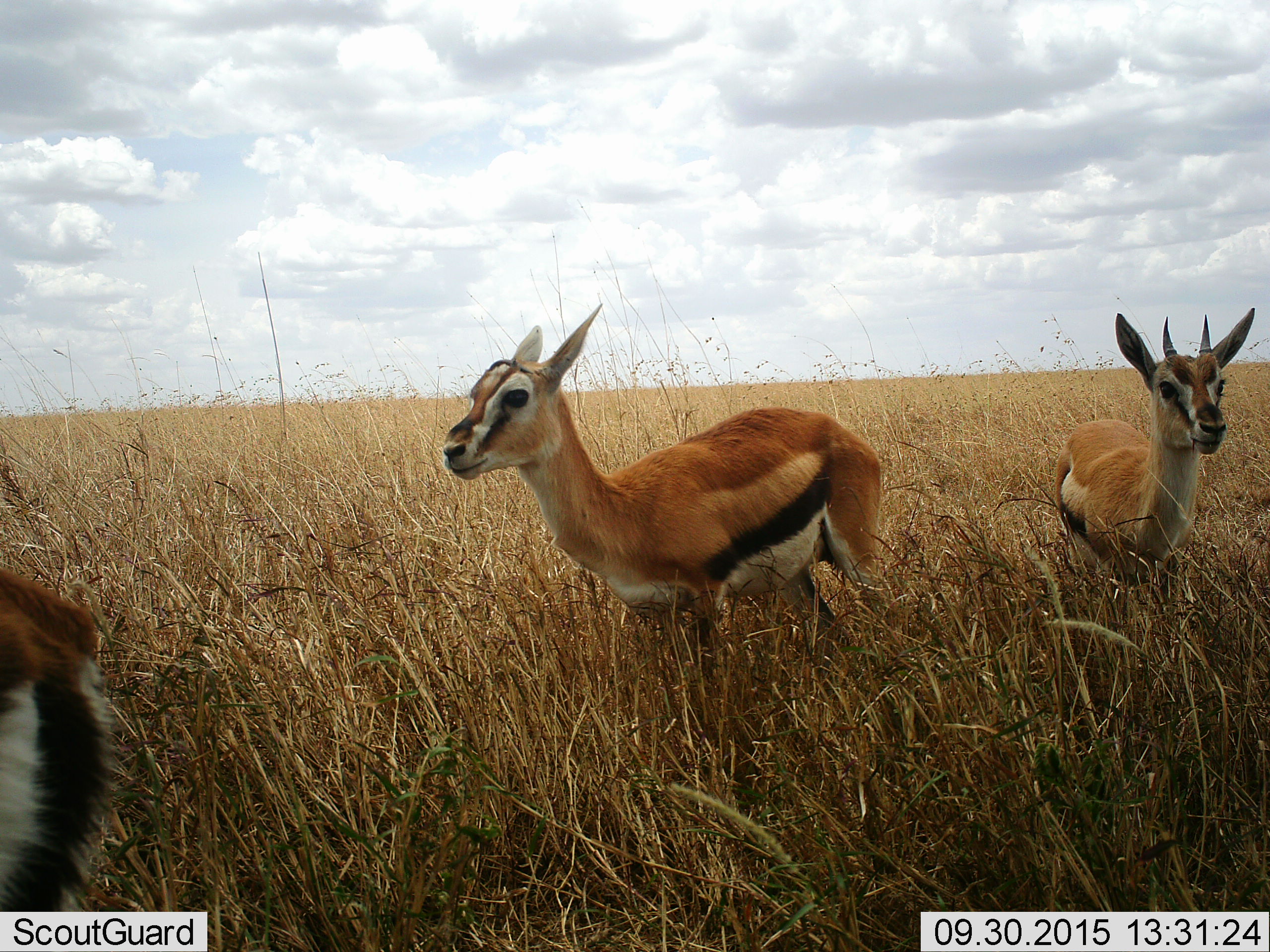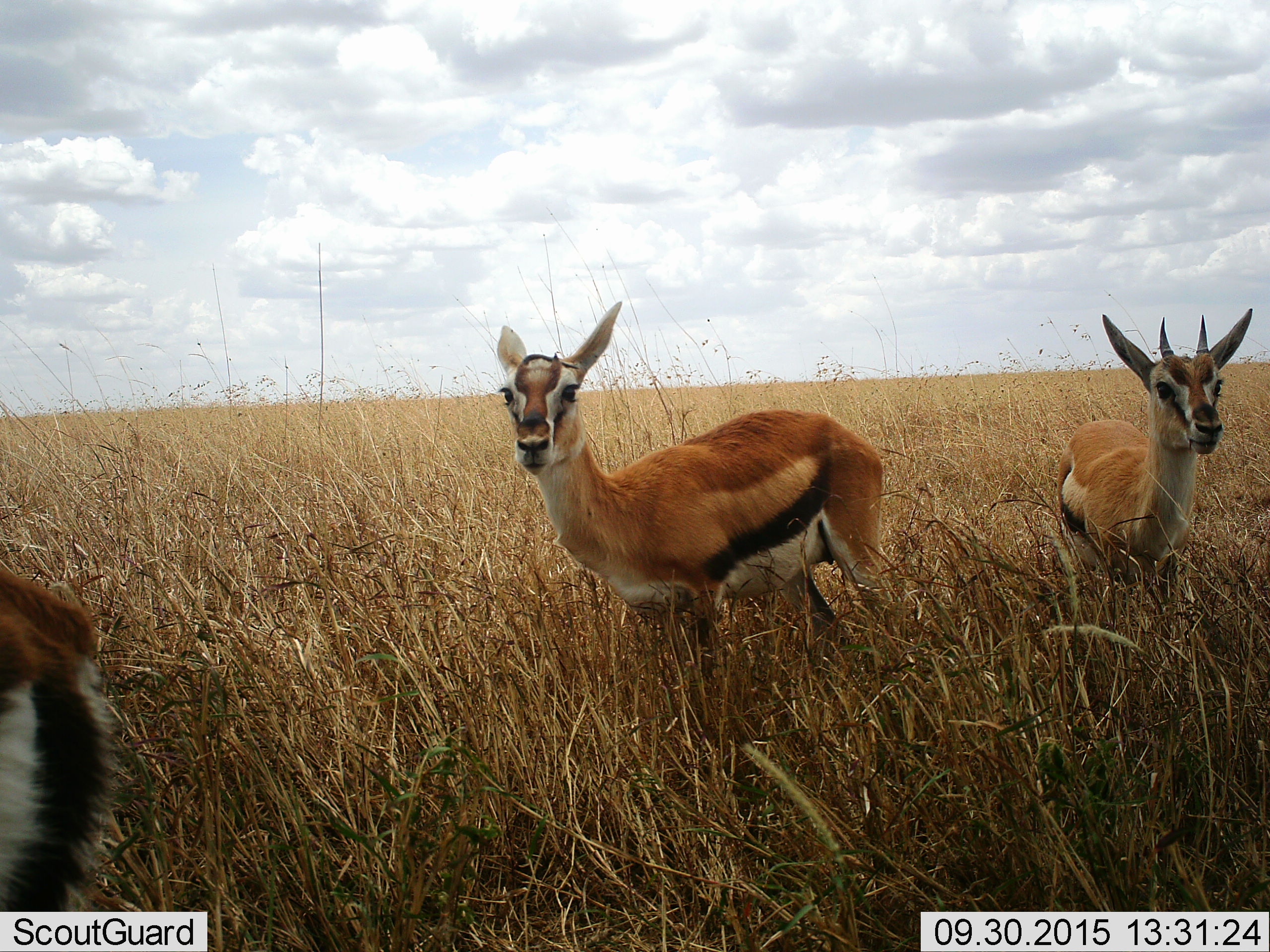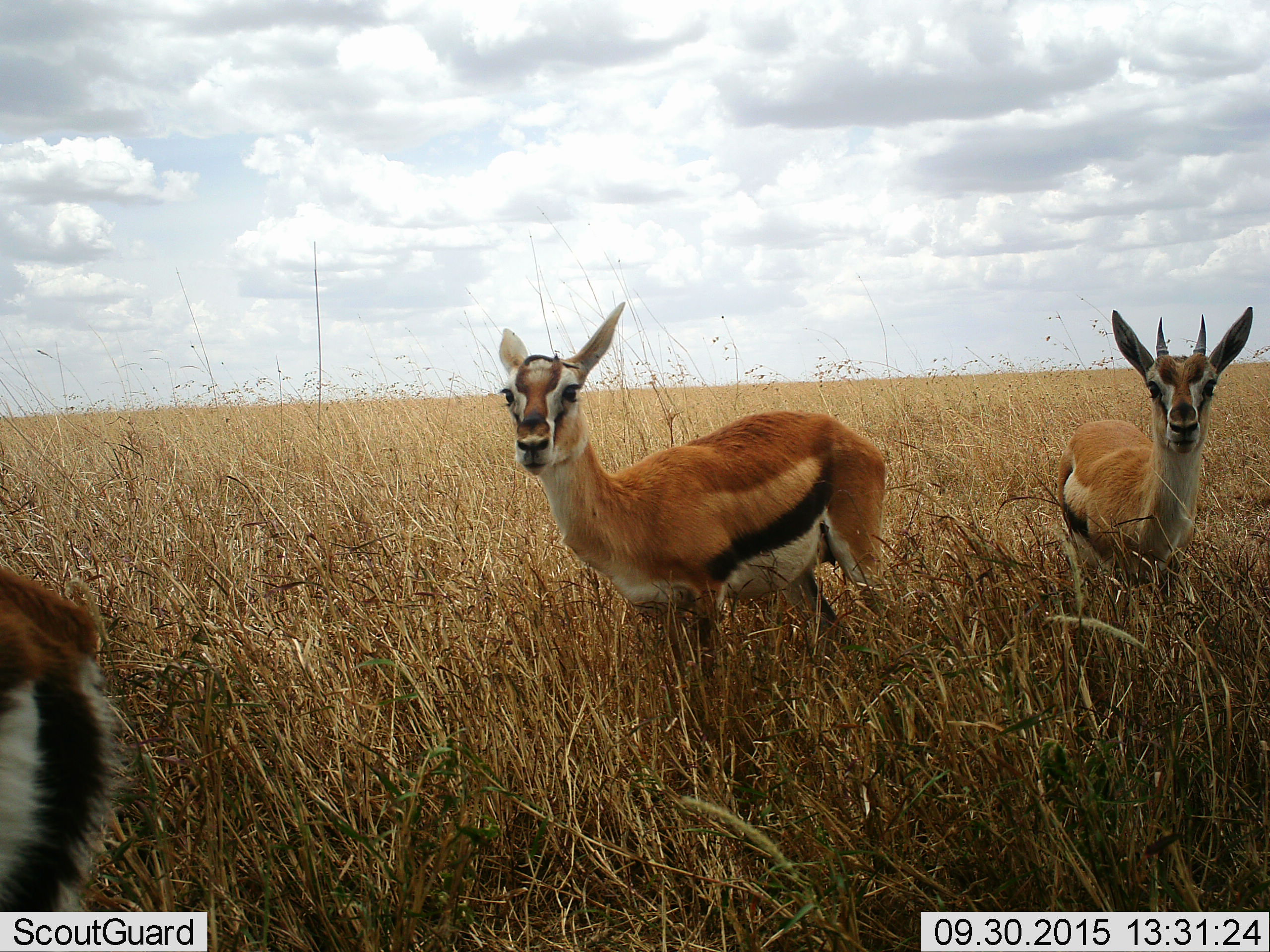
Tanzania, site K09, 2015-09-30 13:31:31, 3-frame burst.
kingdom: Animalia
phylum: Chordata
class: Mammalia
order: Artiodactyla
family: Bovidae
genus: Eudorcas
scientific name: Eudorcas thomsonii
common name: thomson's gazelle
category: gazellethomsons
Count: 3.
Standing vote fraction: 100%.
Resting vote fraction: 0%.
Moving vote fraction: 0%.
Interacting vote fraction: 0%.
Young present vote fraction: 20%.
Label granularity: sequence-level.